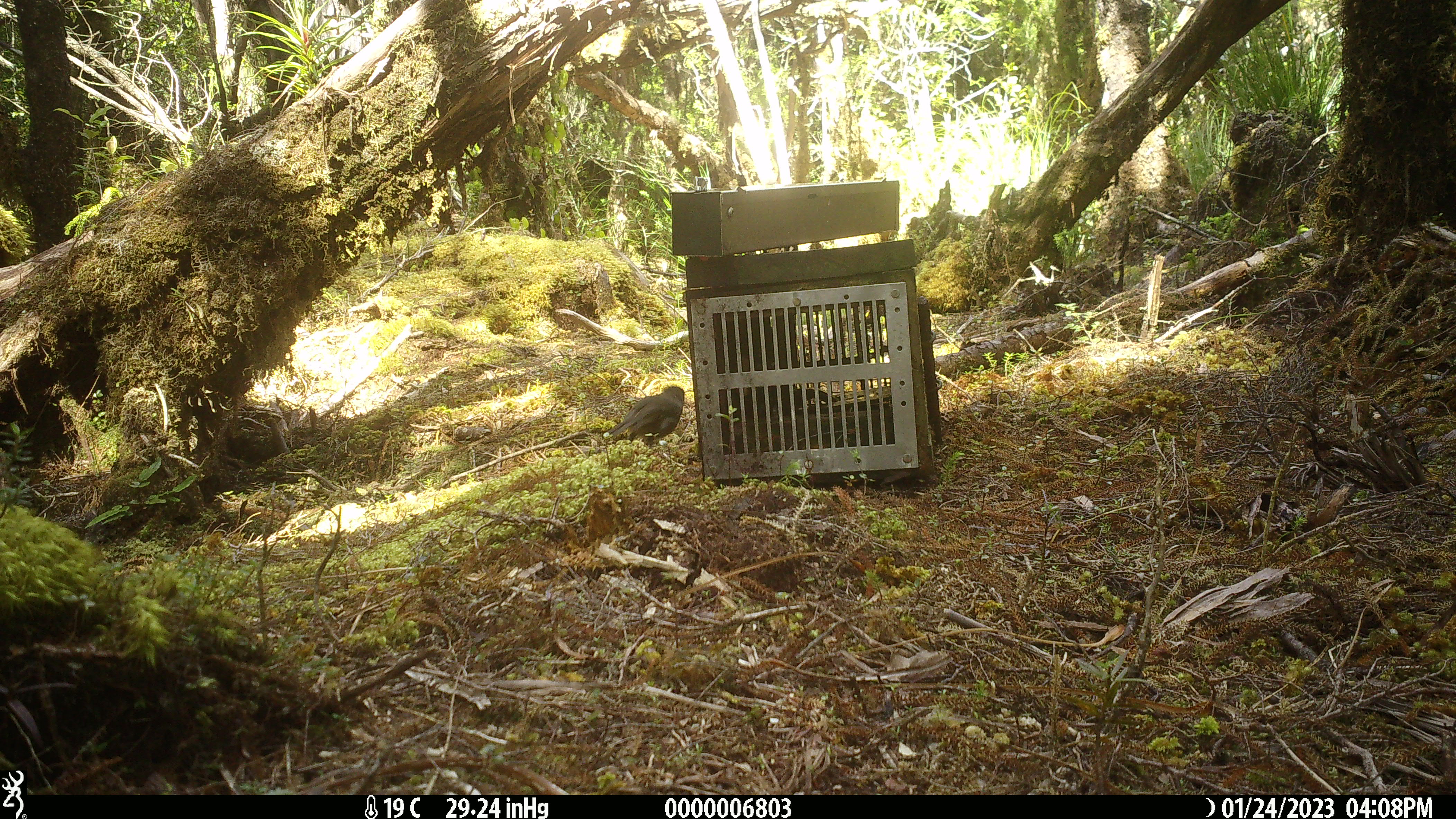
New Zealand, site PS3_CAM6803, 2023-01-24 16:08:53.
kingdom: Animalia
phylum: Chordata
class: Aves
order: Passeriformes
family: Petroicidae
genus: Petroica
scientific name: Petroica australis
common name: new zealand robin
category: robin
Robin (new zealand robin) (Petroica australis).